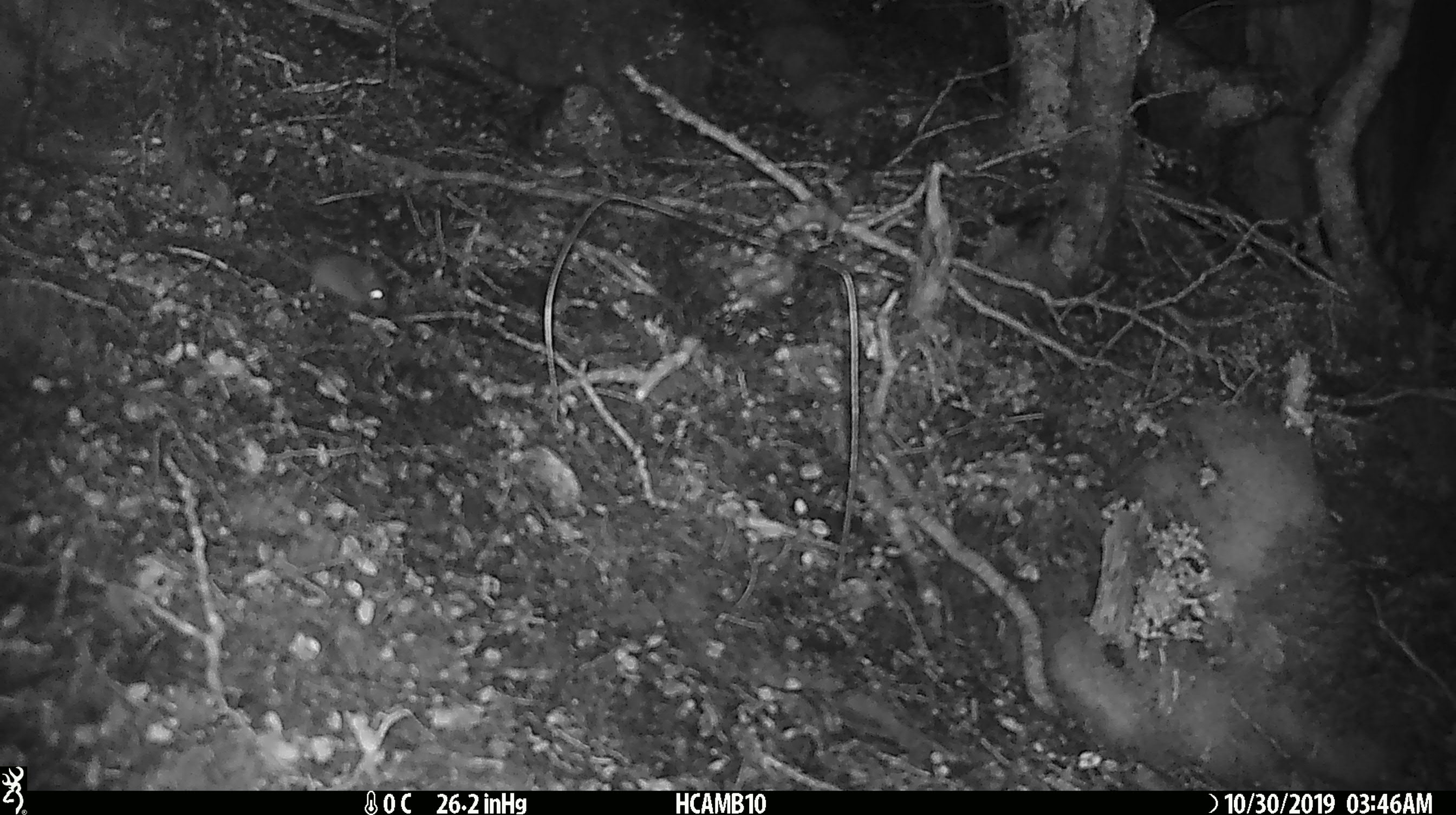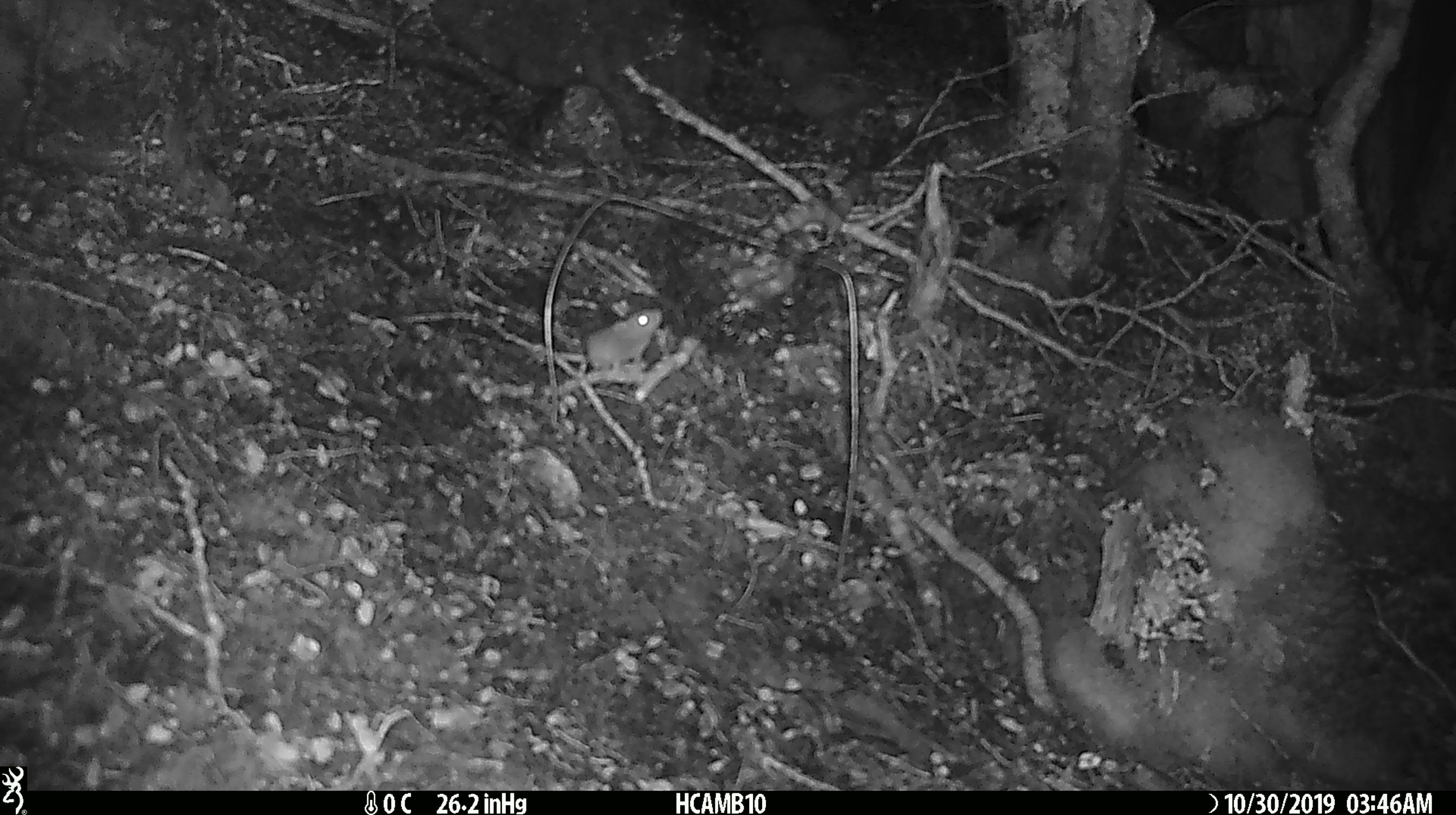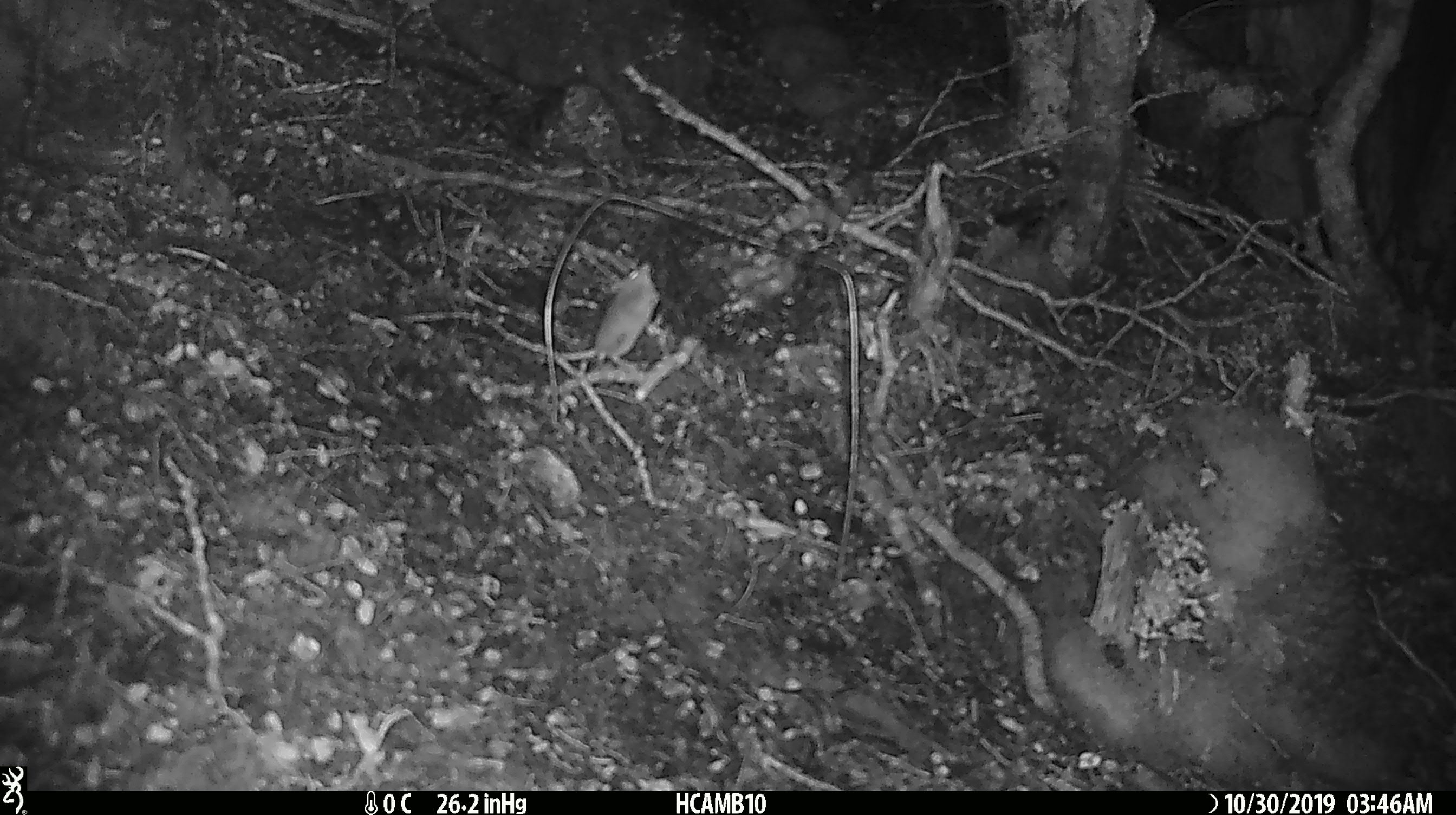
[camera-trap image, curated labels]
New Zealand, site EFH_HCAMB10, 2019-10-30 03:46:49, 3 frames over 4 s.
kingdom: Animalia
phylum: Chordata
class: Mammalia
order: Rodentia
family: Muridae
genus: Mus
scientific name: Mus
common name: mouse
Mouse (Mus).